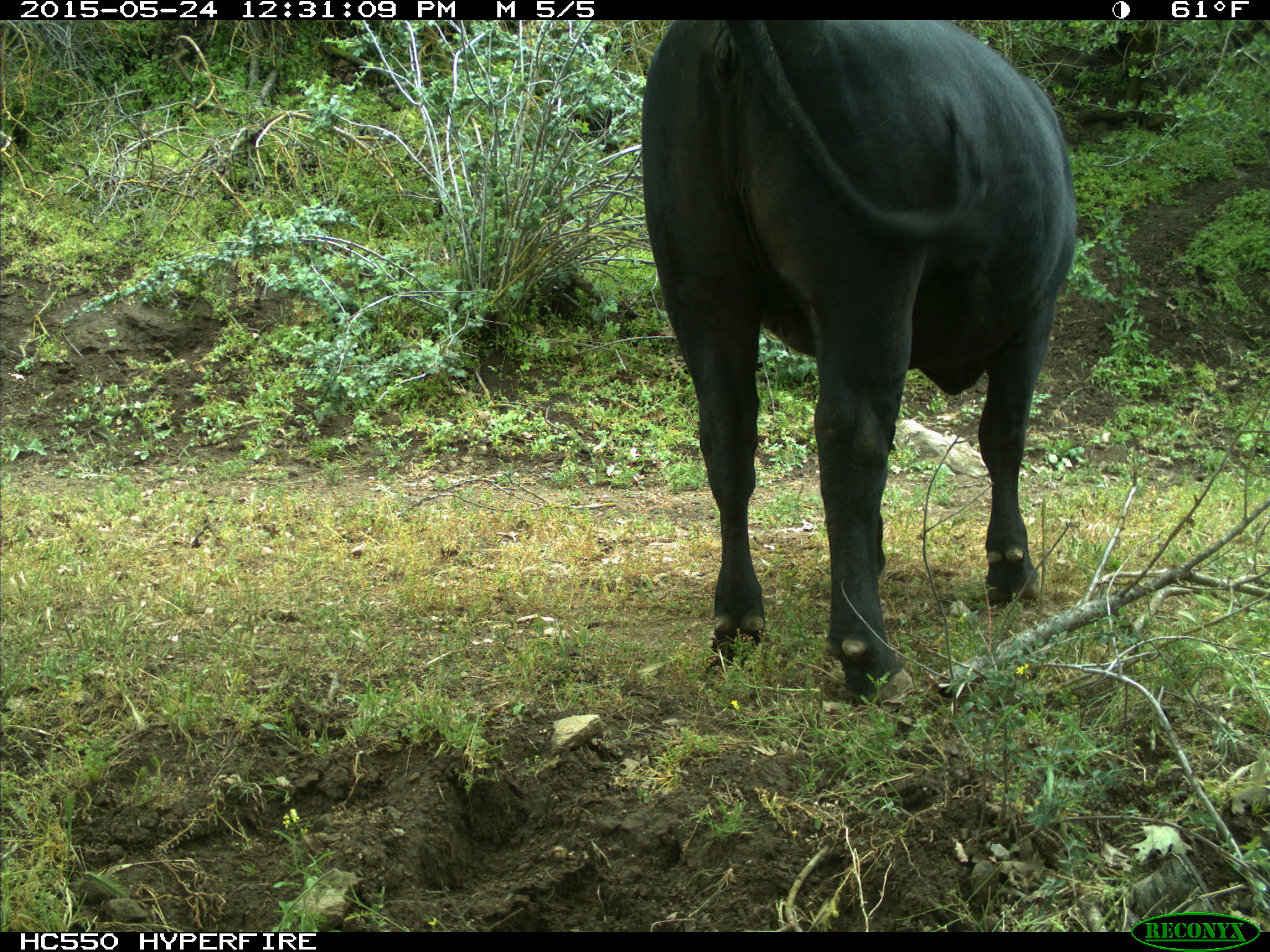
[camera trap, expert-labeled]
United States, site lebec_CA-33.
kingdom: Animalia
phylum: Chordata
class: Mammalia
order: Artiodactyla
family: Bovidae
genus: Bos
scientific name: Bos taurus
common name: domestic cow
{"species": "Bos taurus (domestic cow)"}